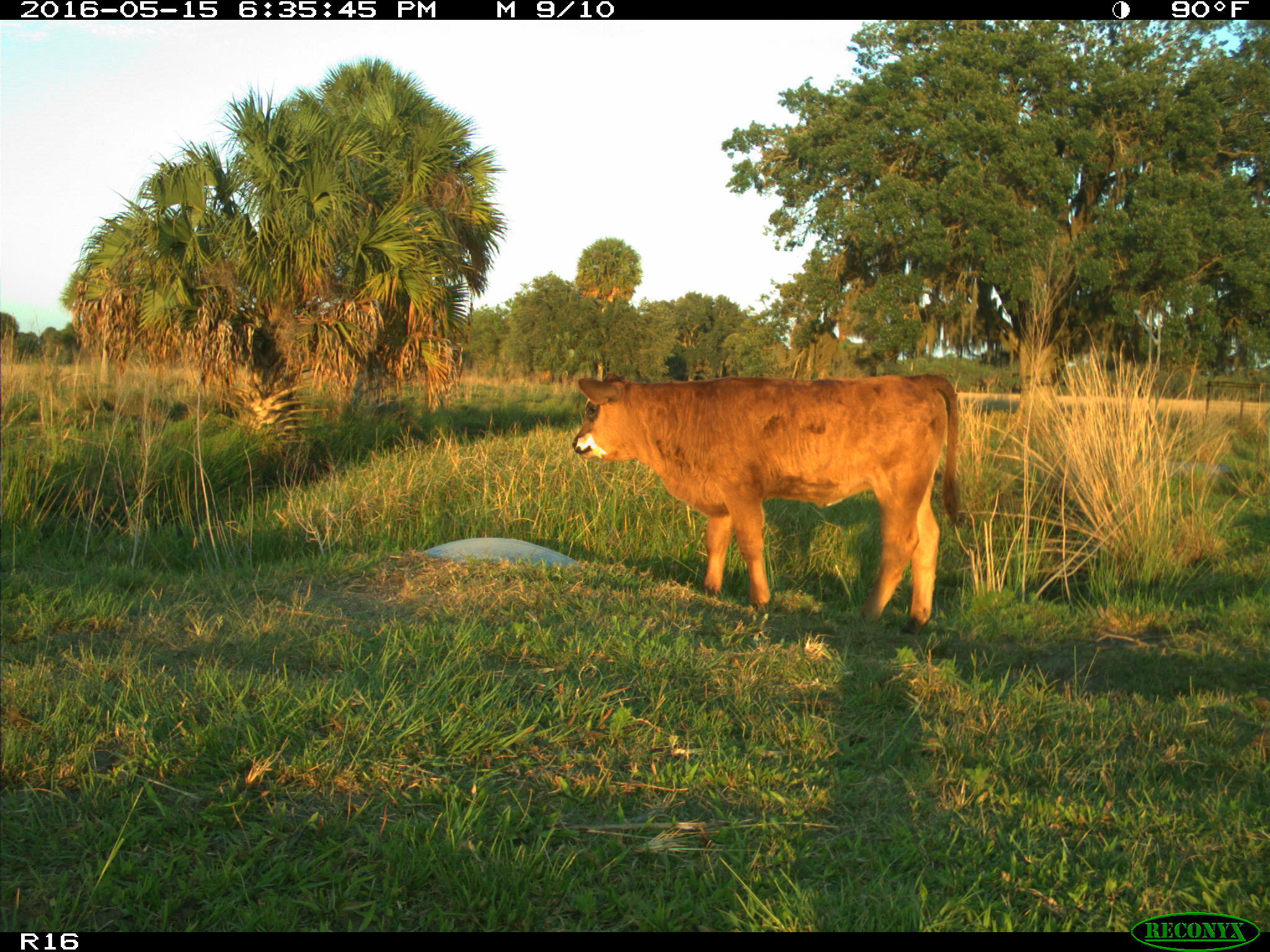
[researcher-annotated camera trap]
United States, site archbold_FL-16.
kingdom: Animalia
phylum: Chordata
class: Mammalia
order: Artiodactyla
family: Bovidae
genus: Bos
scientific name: Bos taurus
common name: domestic cow